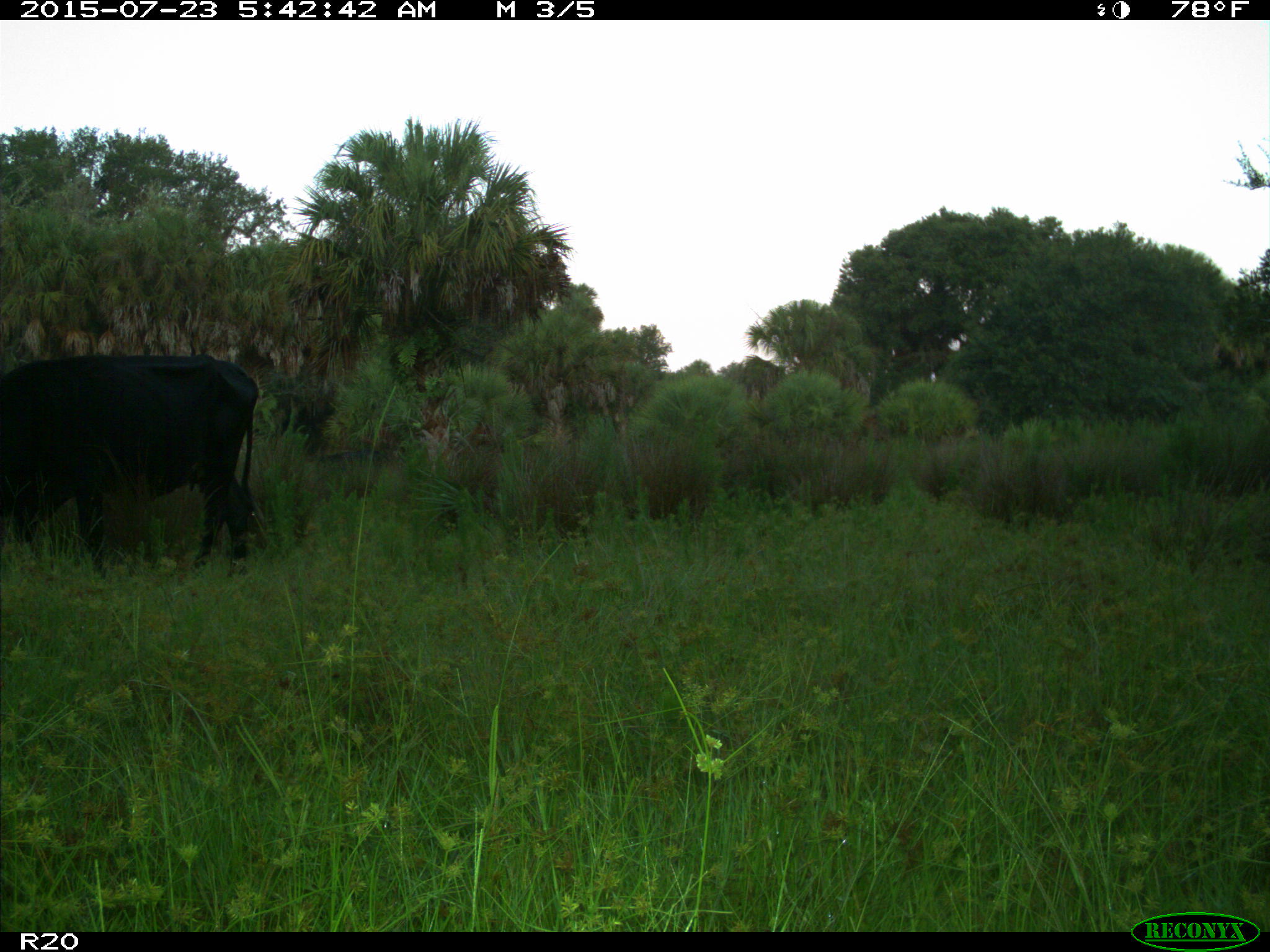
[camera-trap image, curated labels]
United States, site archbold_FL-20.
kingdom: Animalia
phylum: Chordata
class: Mammalia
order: Artiodactyla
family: Bovidae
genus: Bos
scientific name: Bos taurus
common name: domestic cow